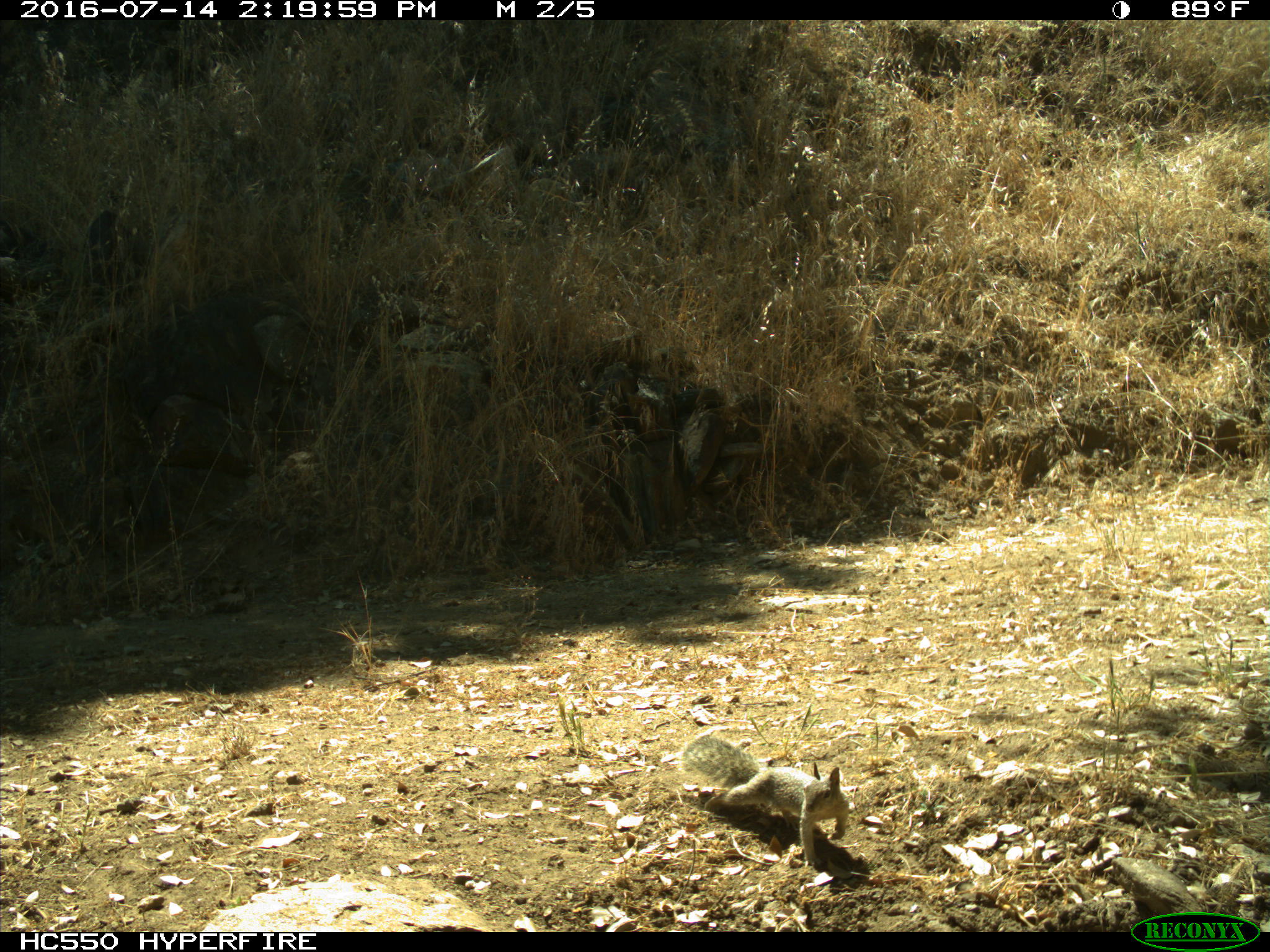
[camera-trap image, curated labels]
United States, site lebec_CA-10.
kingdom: Animalia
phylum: Chordata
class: Mammalia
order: Rodentia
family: Sciuridae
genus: Otospermophilus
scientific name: Otospermophilus beecheyi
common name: california ground squirrel